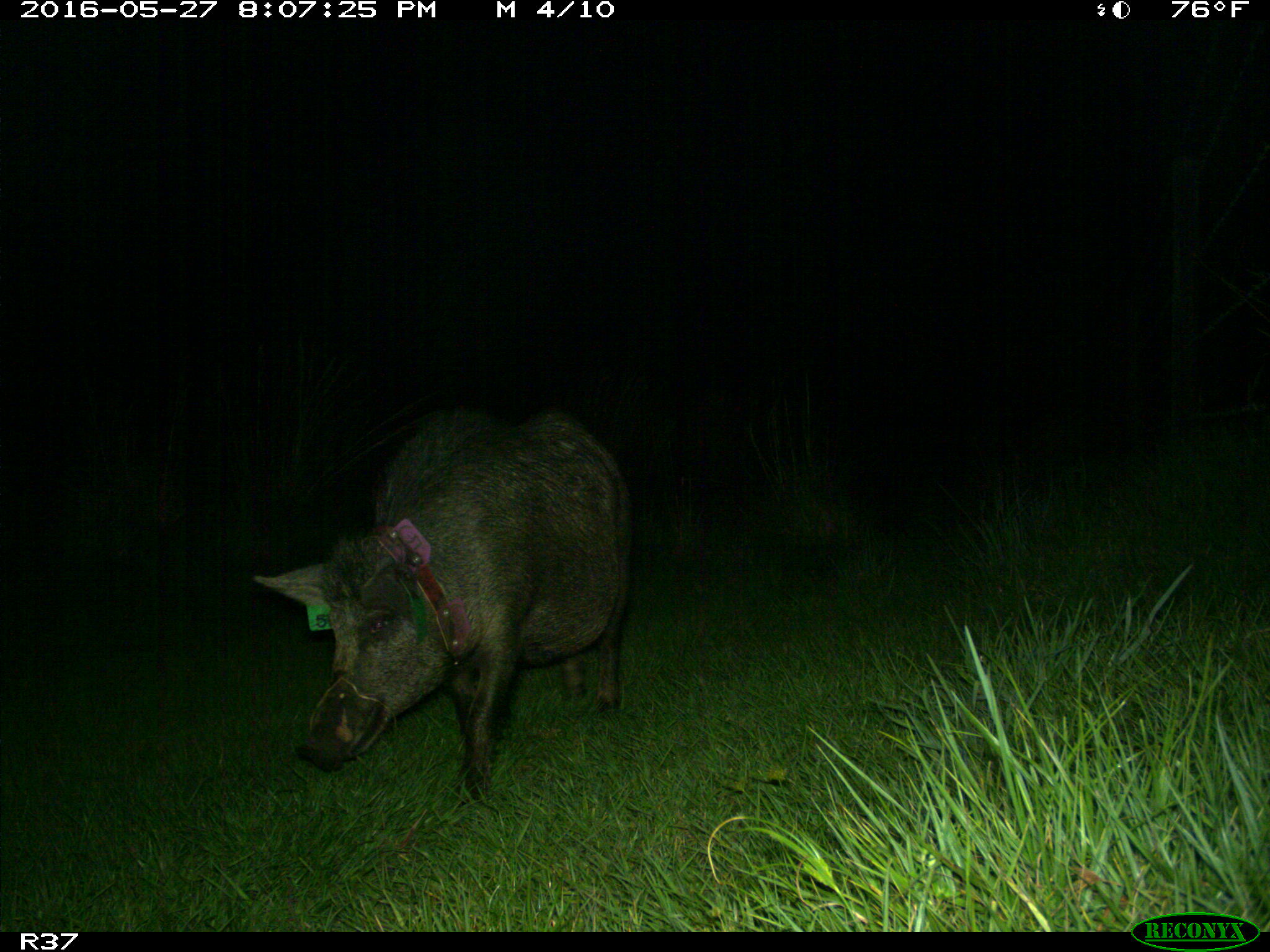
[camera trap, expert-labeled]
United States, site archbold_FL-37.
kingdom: Animalia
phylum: Chordata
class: Mammalia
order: Artiodactyla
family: Suidae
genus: Sus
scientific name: Sus scrofa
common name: wild boar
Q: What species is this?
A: Sus scrofa (wild boar).